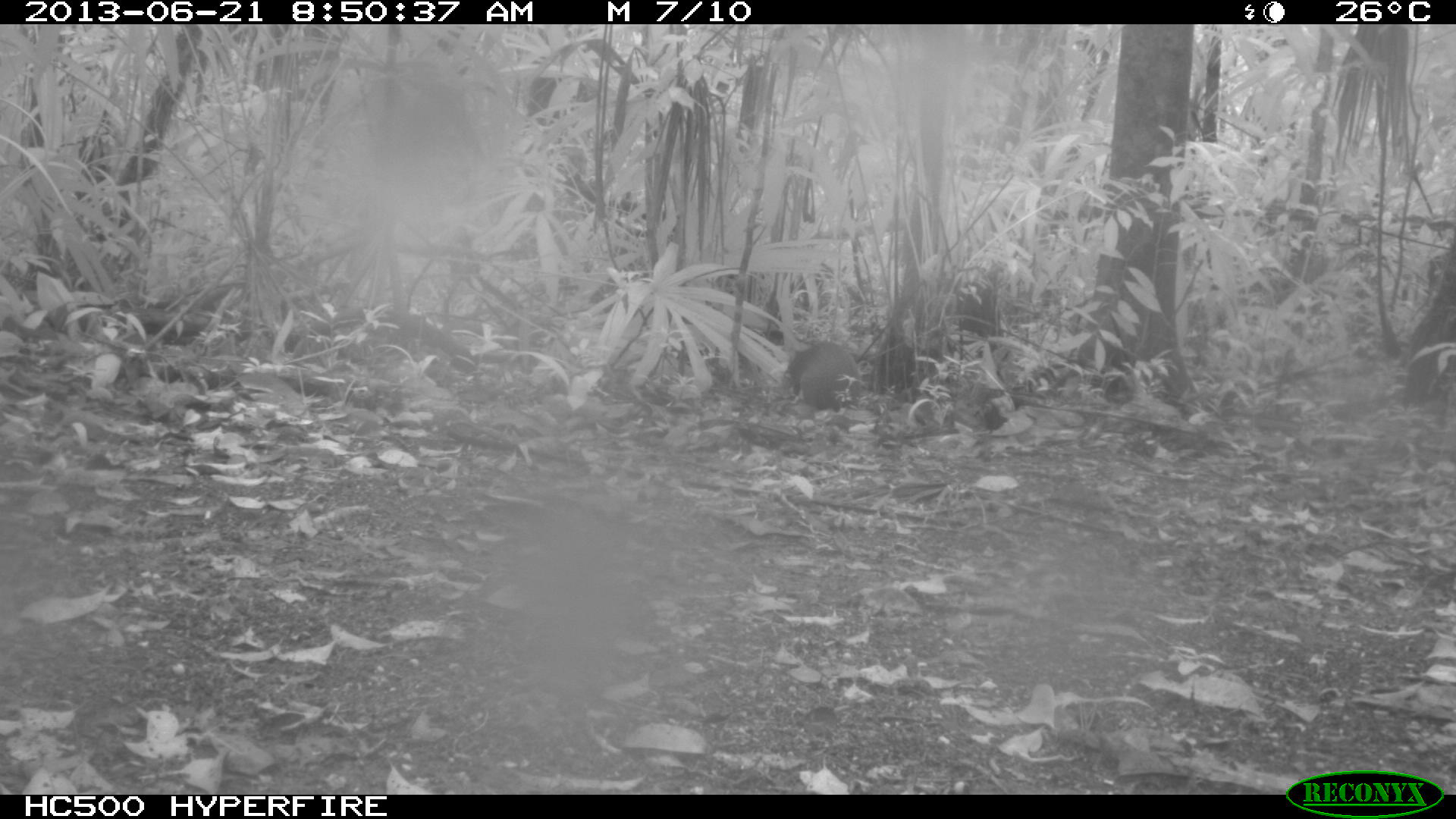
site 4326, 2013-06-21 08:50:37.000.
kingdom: Animalia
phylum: Chordata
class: Mammalia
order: Rodentia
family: Dasyproctidae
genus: Dasyprocta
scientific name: Dasyprocta punctata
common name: central american agouti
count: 1